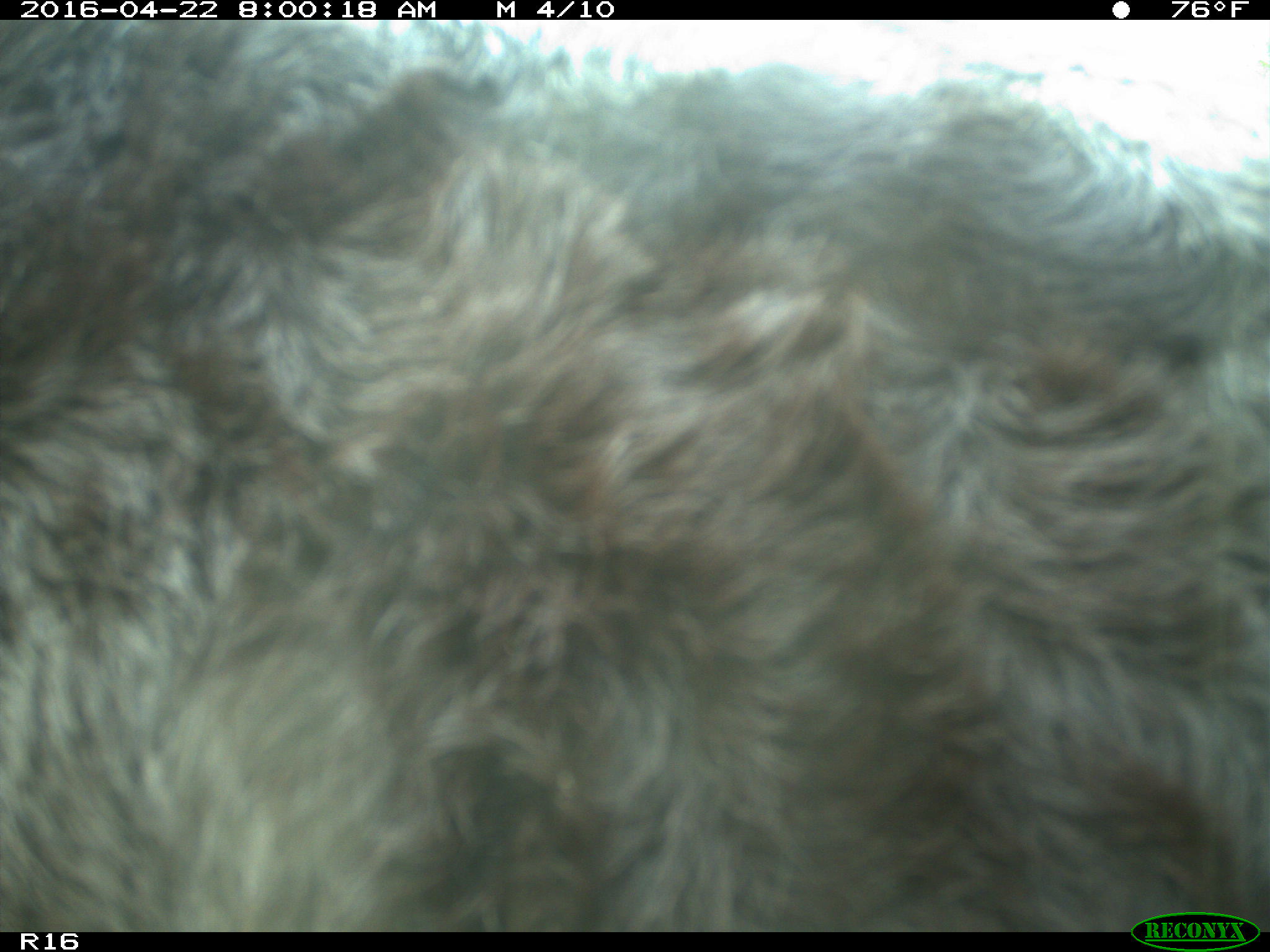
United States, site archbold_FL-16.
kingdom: Animalia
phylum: Chordata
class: Mammalia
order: Artiodactyla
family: Bovidae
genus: Bos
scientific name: Bos taurus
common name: domestic cow